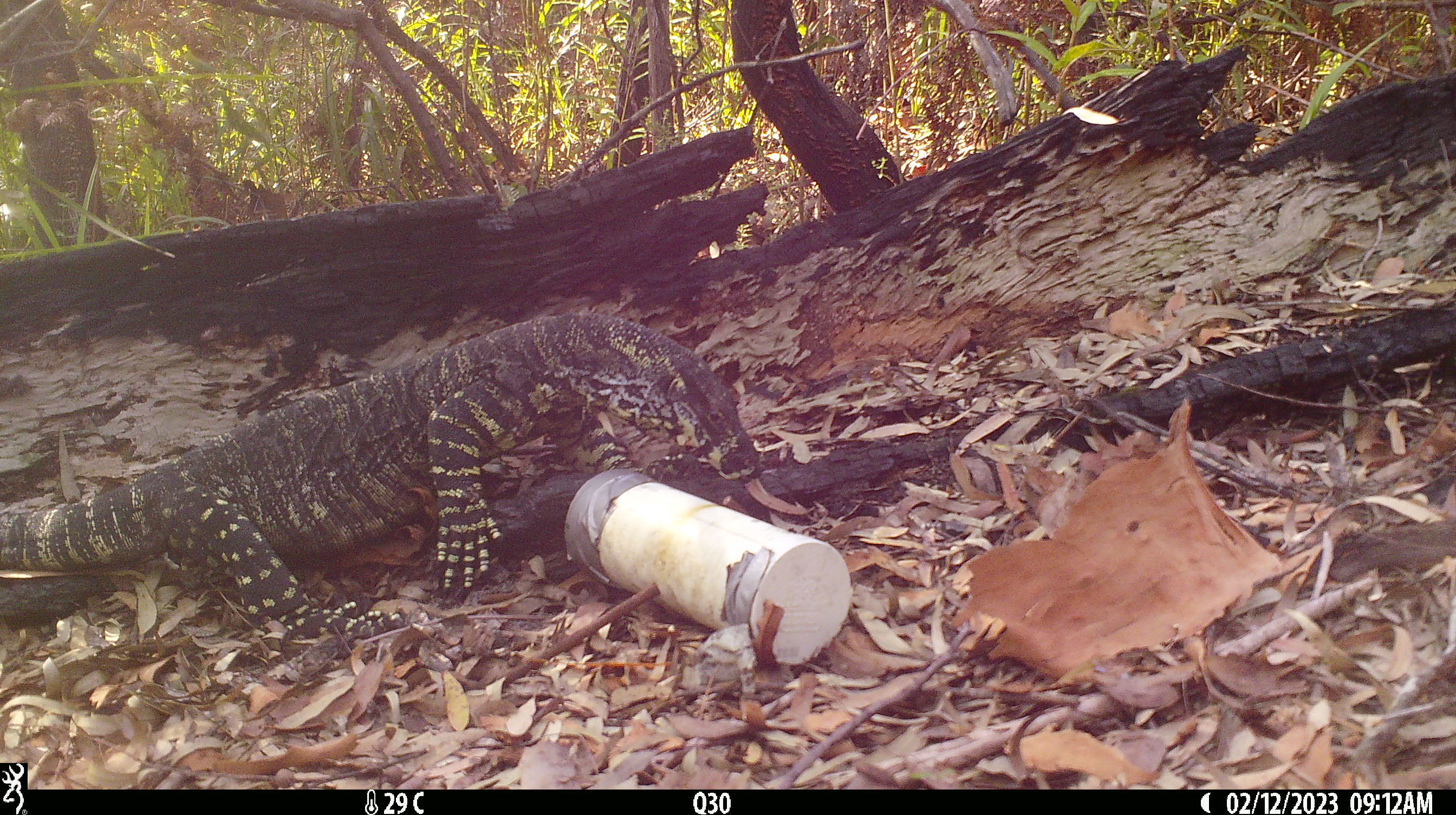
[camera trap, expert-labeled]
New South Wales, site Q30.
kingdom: Animalia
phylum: Chordata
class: Reptilia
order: Squamata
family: Varanidae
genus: Varanus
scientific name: Varanus varius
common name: lace monitor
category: goanna